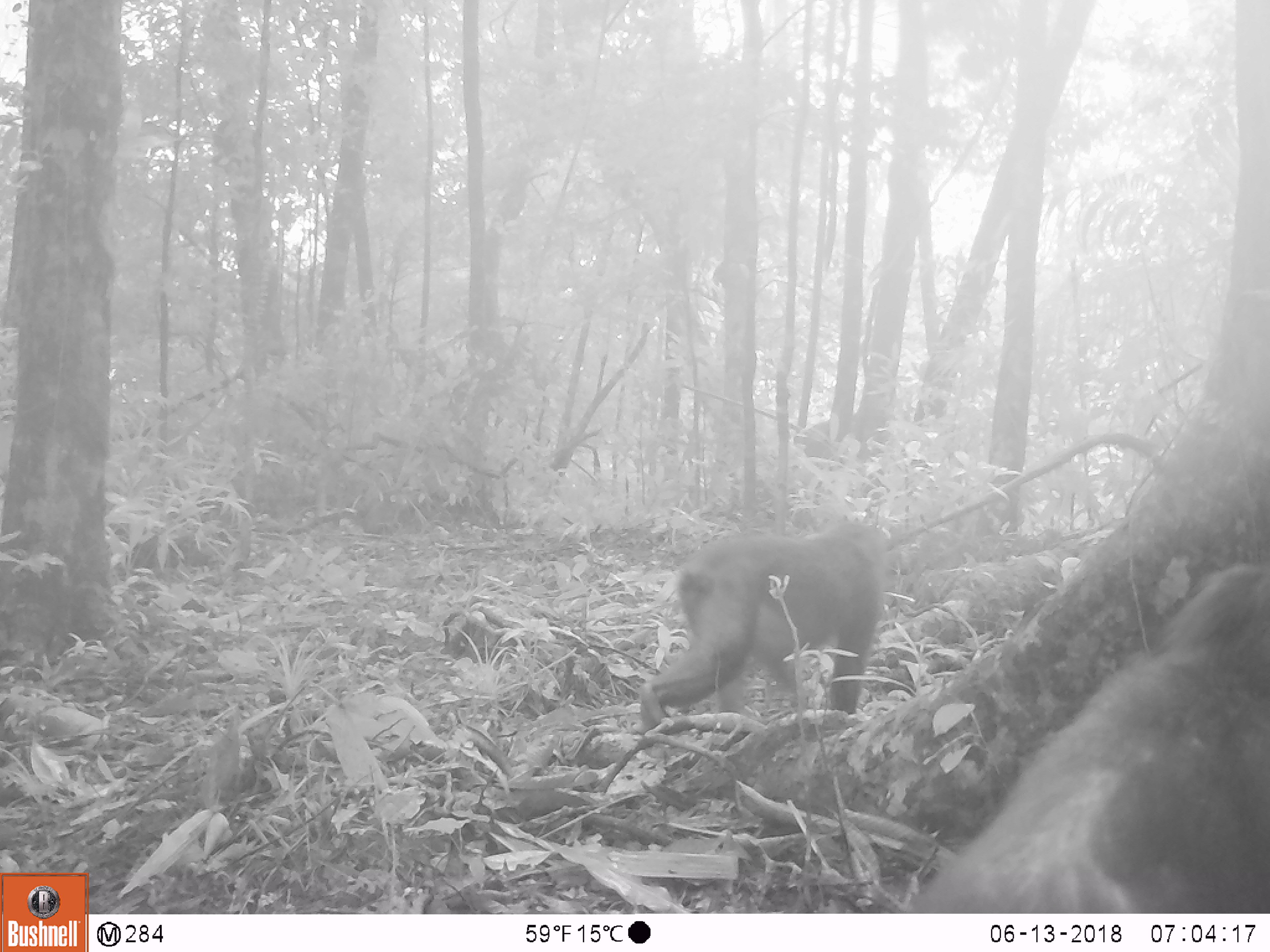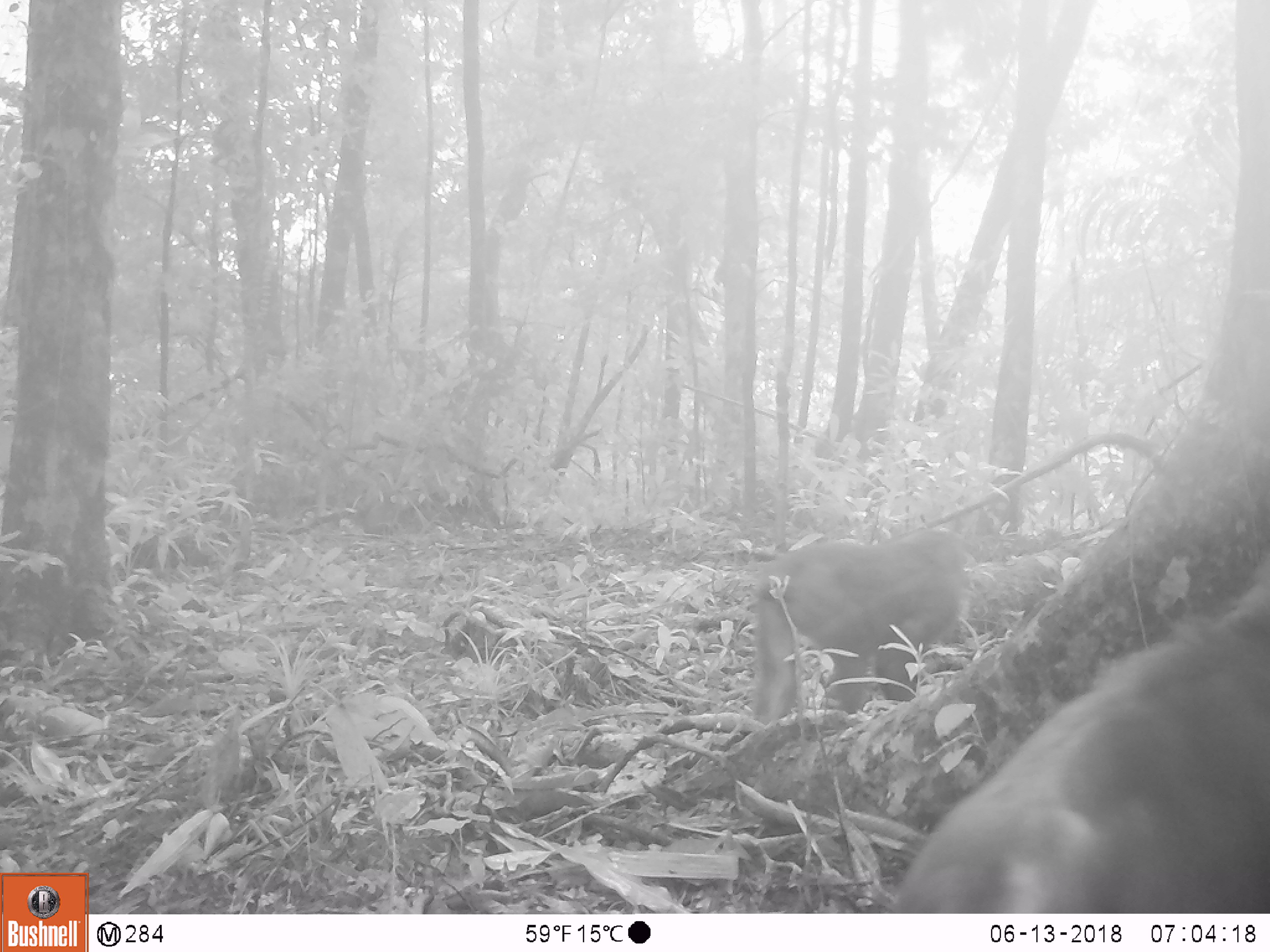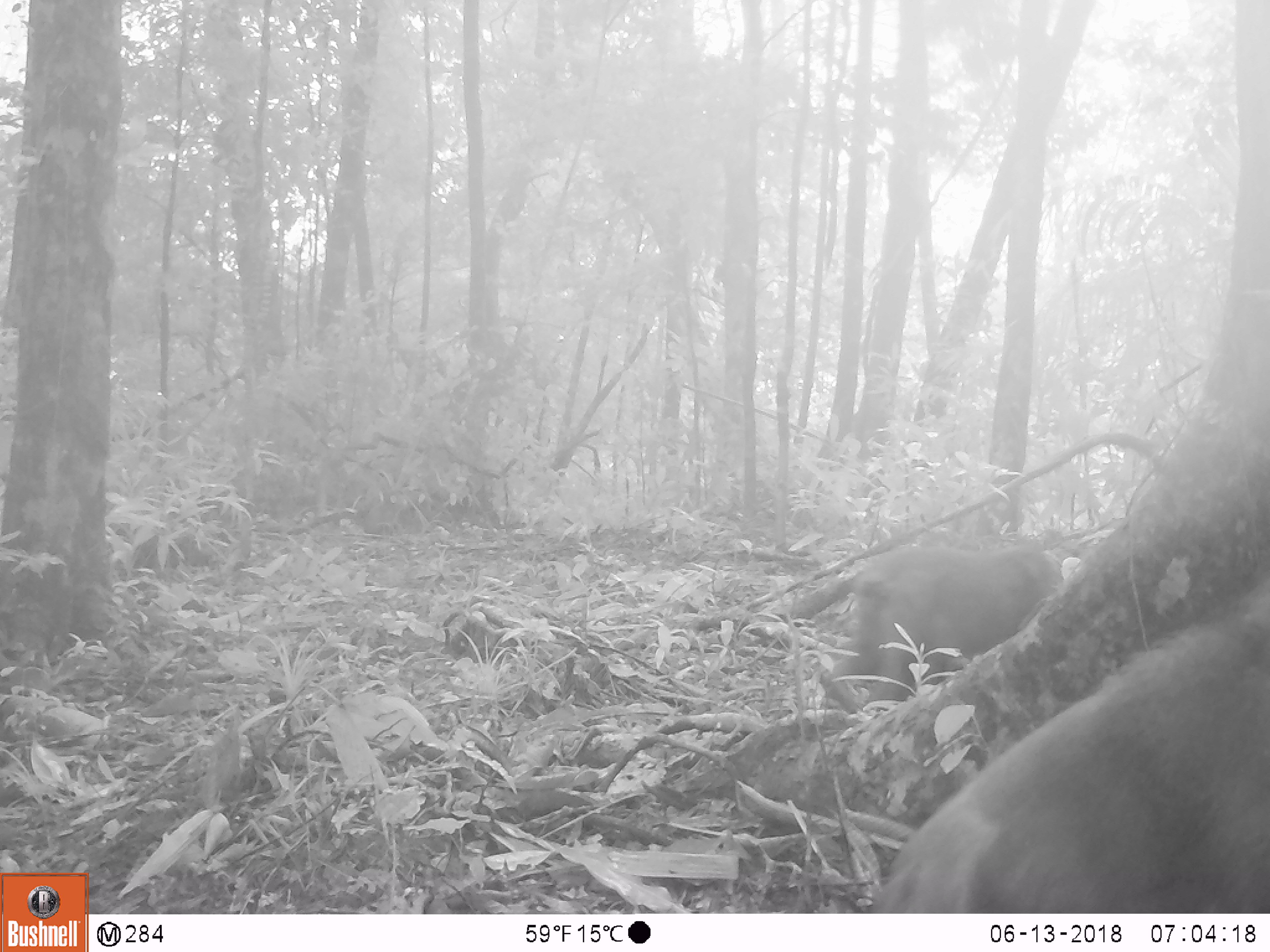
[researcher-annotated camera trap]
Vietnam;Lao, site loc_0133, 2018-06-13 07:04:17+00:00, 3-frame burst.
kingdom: Animalia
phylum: Chordata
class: Mammalia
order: Primates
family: Cercopithecidae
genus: Macaca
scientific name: Macaca arctoides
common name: stump-tailed macaque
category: stump tailed macaque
Stump tailed macaque (stump-tailed macaque) (Macaca arctoides). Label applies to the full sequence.